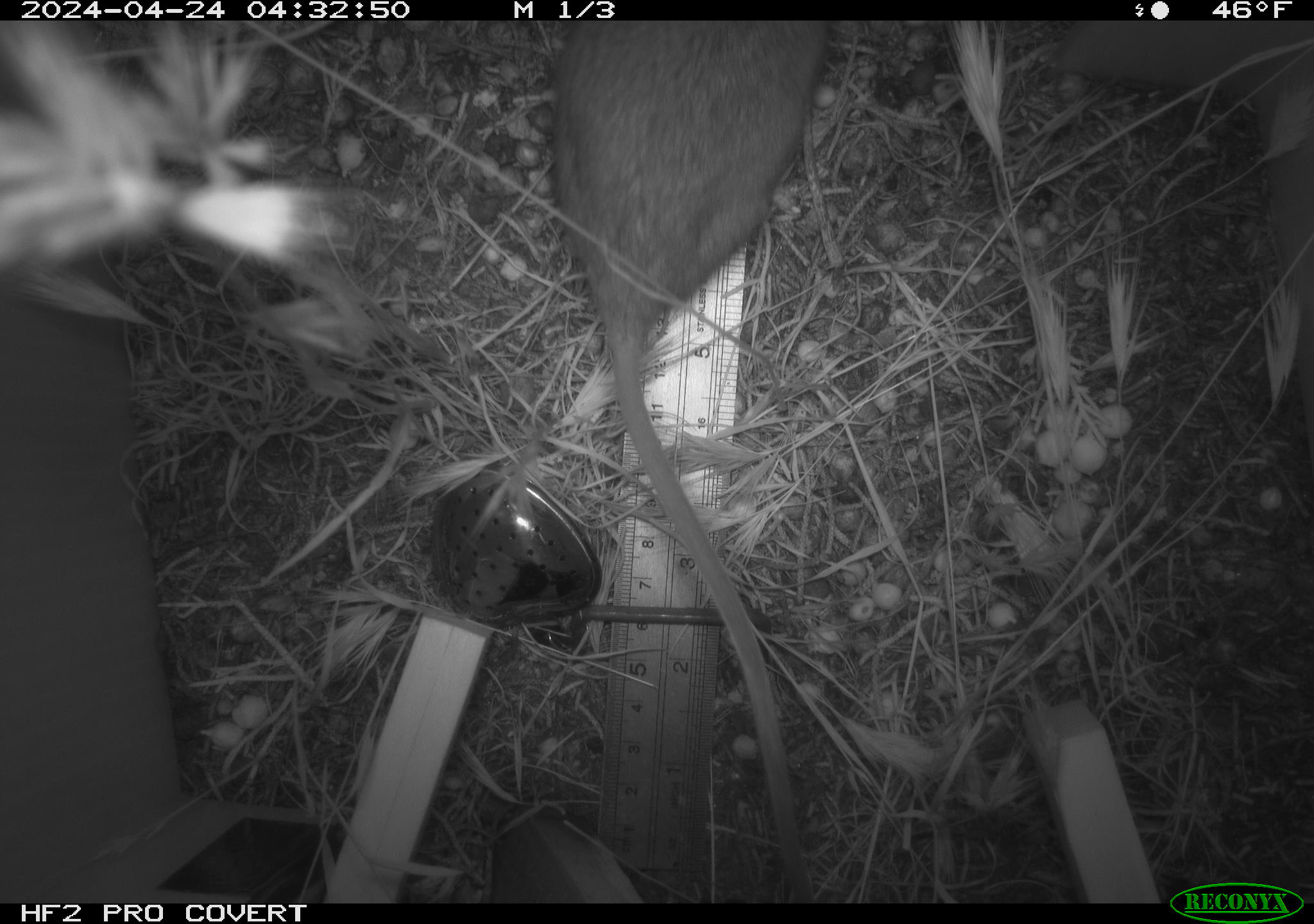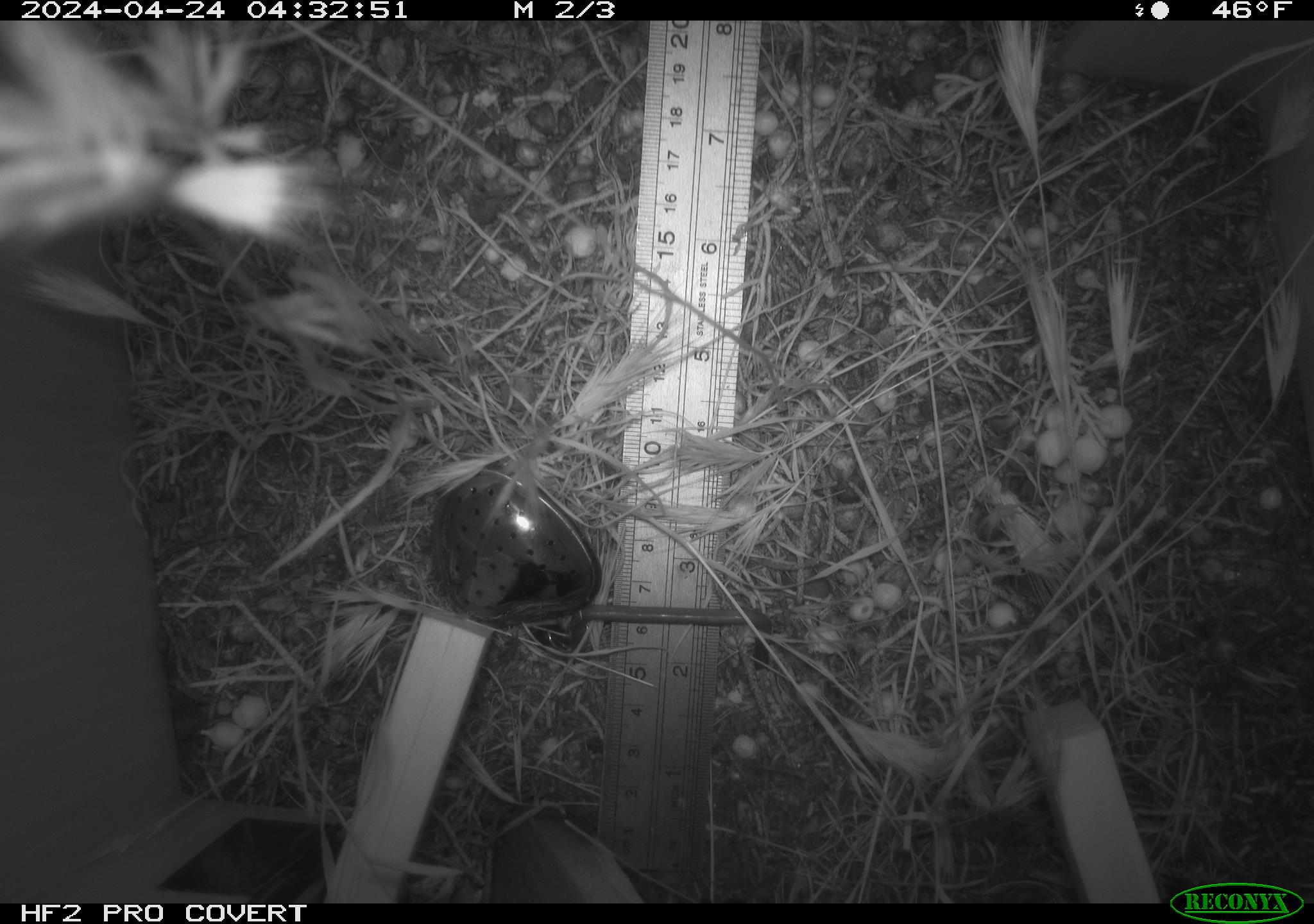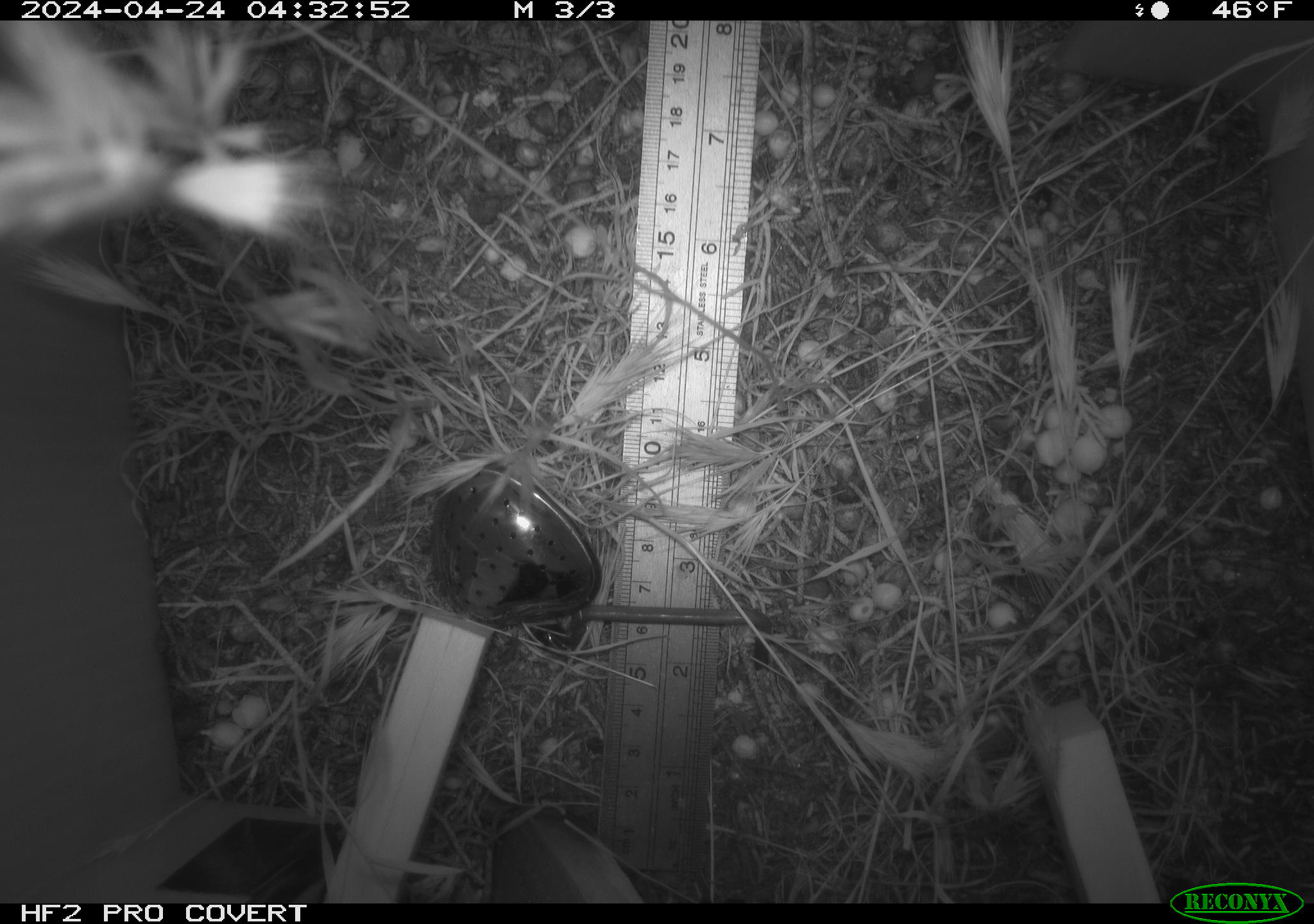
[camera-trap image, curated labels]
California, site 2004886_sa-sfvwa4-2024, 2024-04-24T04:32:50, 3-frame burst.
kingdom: Animalia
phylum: Chordata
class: Mammalia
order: Rodentia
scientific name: Rodentia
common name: mouse species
Mouse species (Rodentia).